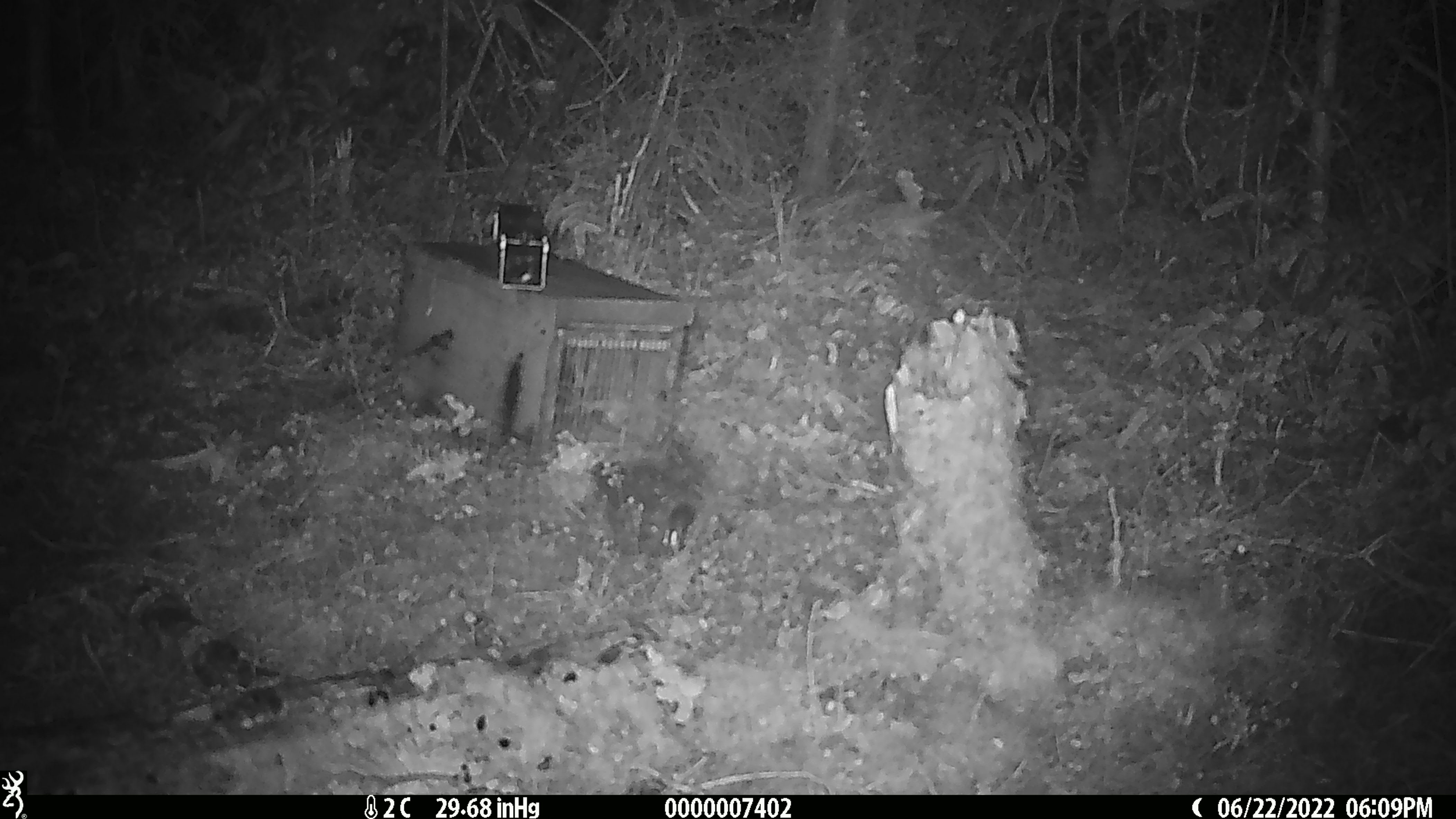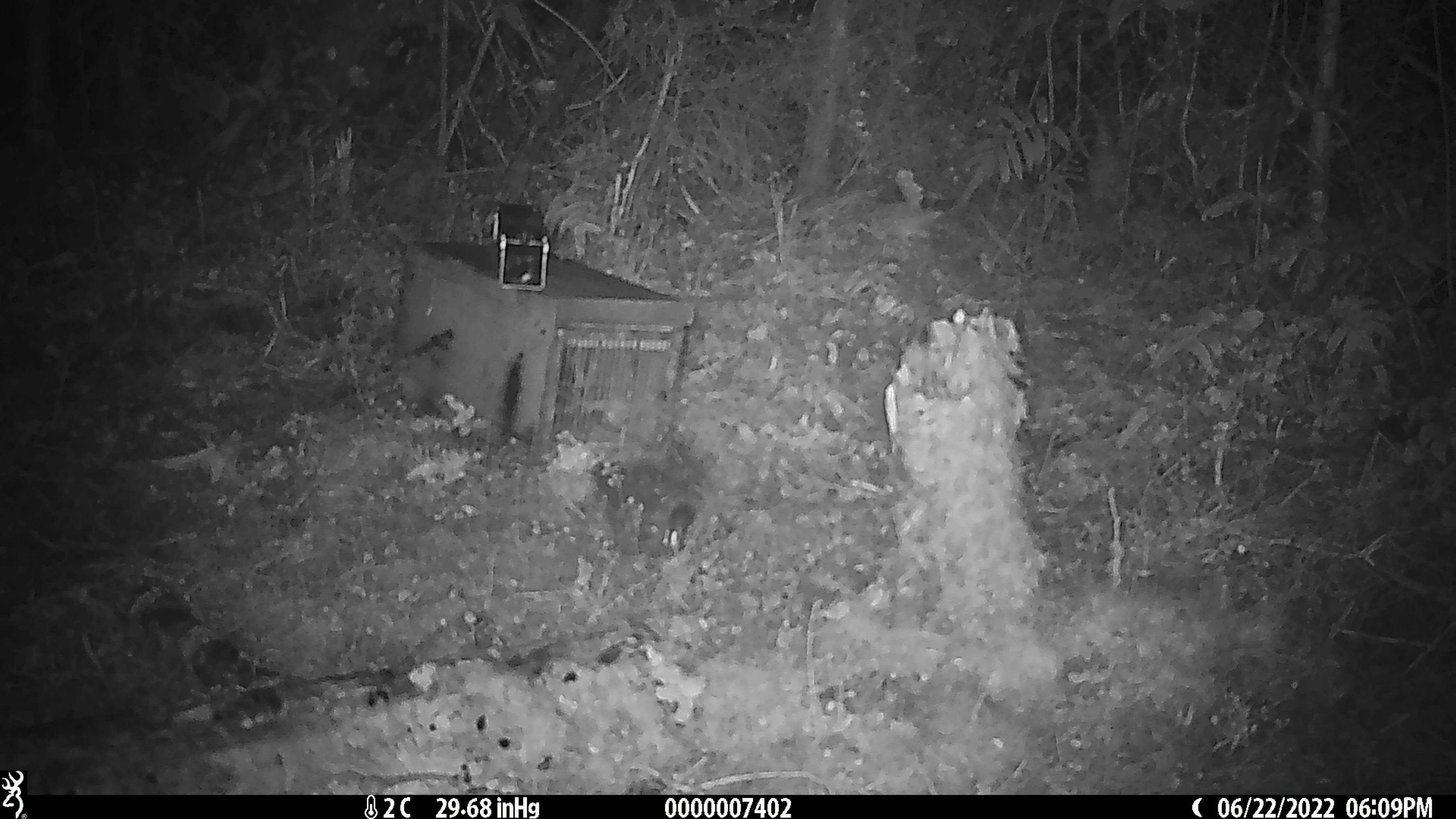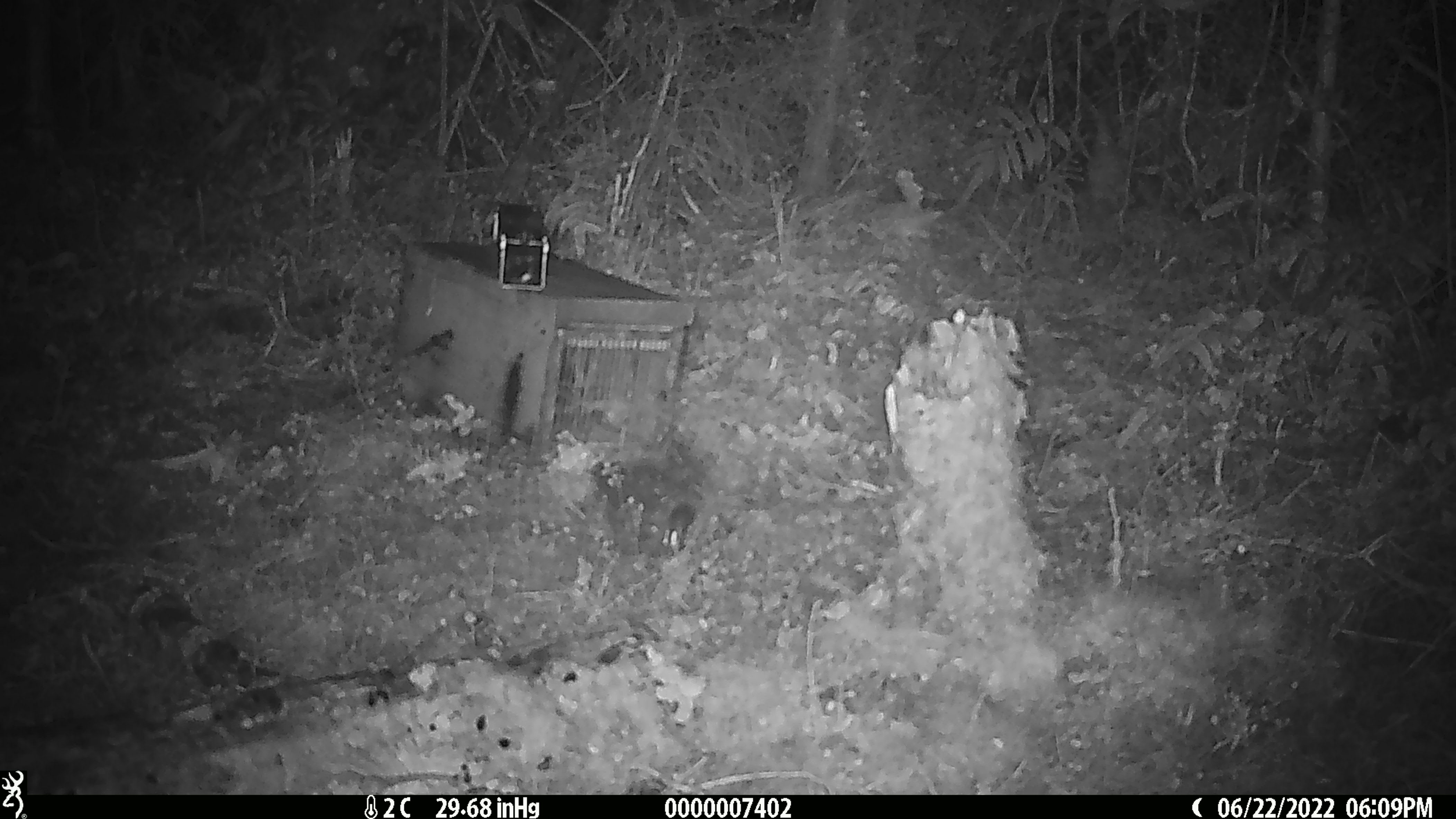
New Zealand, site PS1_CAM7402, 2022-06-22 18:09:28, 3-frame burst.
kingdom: Animalia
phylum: Chordata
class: Mammalia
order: Rodentia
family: Muridae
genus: Mus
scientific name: Mus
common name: mouse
Mouse (Mus).